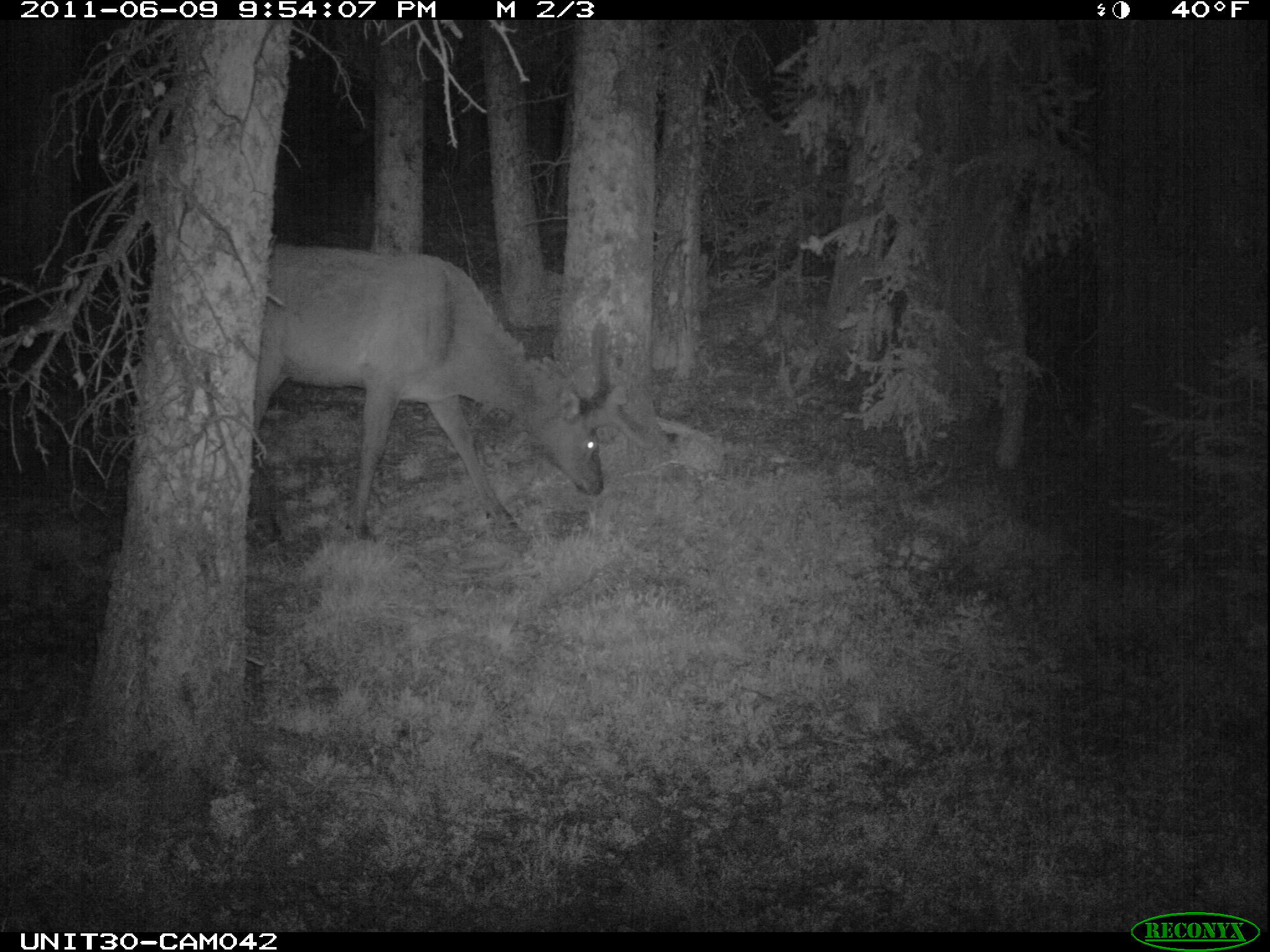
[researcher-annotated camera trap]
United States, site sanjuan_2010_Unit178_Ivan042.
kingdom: Animalia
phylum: Chordata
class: Mammalia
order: Artiodactyla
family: Cervidae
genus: Cervus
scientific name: Cervus elaphus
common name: red deer